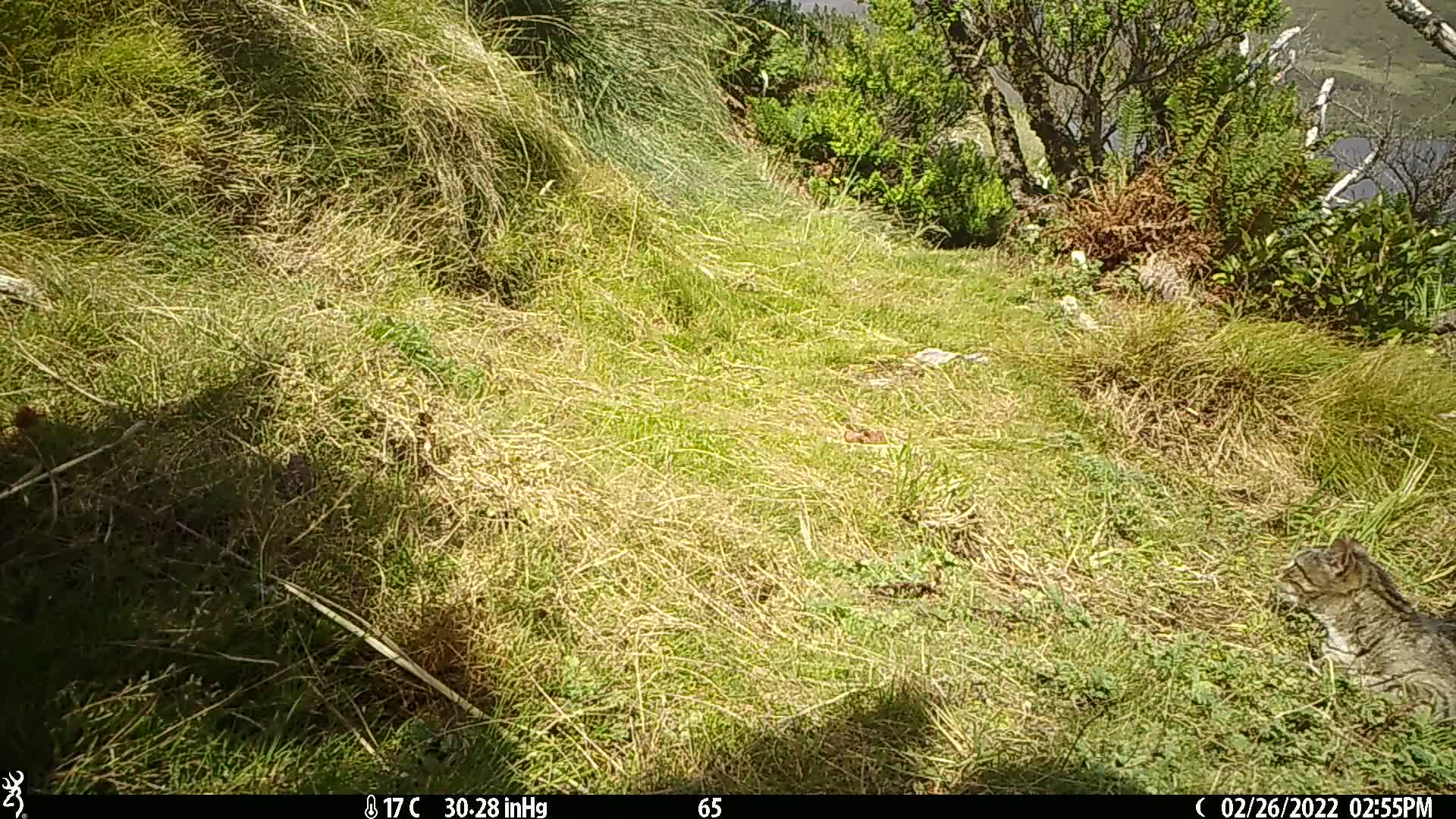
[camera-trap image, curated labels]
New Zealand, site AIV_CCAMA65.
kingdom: Animalia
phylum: Chordata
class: Mammalia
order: Carnivora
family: Felidae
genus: Felis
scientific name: Felis catus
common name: domestic cat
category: cat